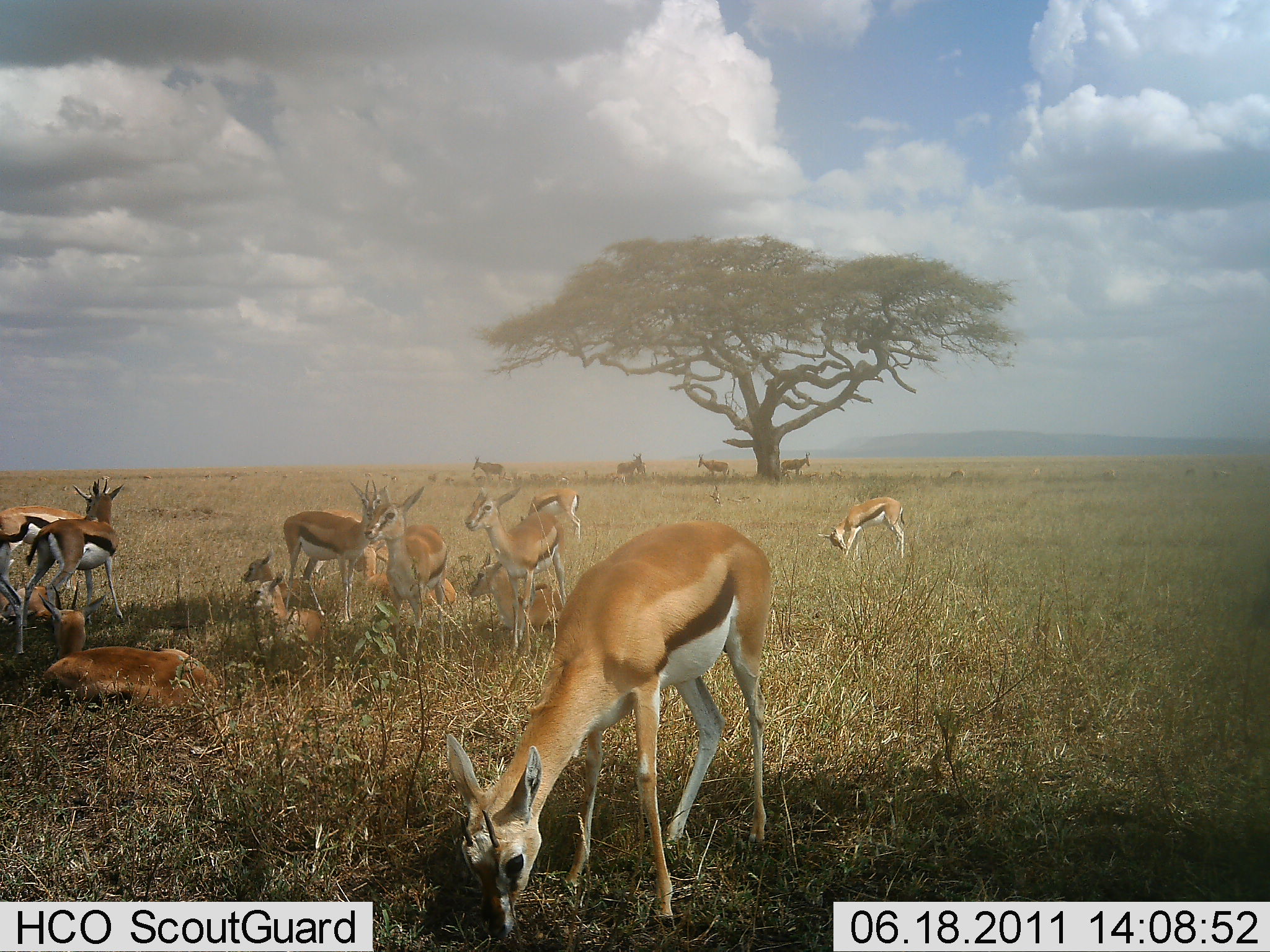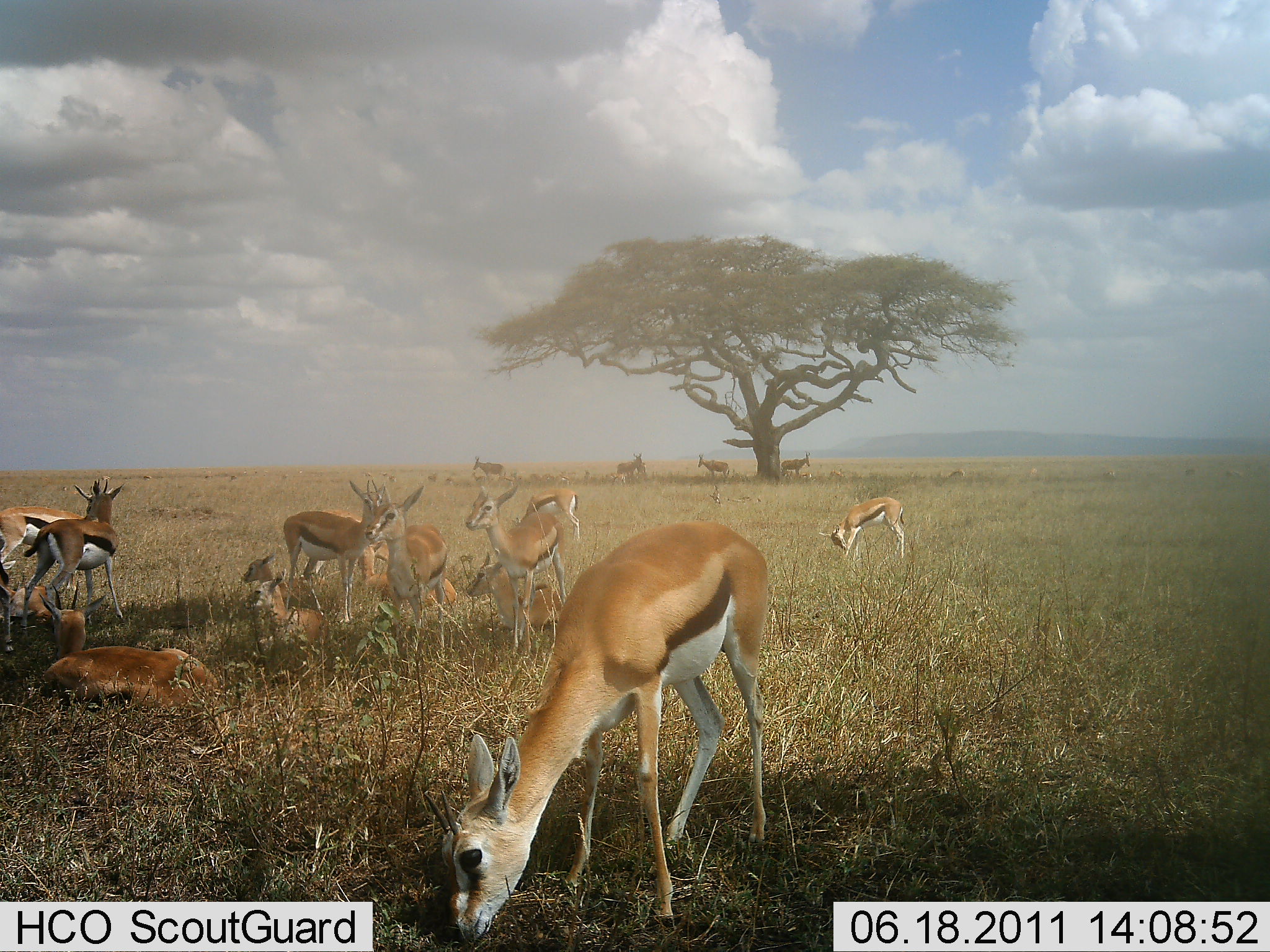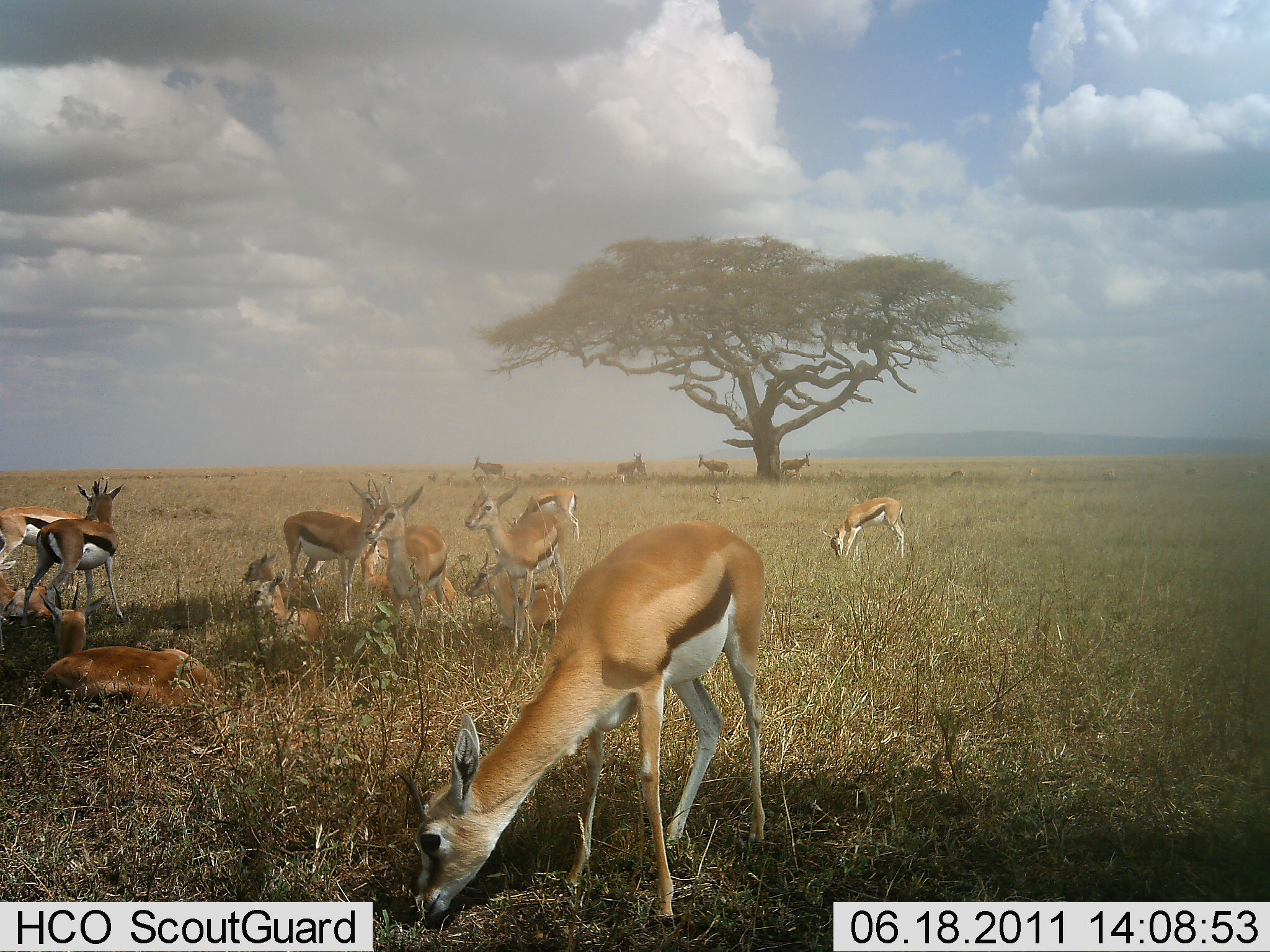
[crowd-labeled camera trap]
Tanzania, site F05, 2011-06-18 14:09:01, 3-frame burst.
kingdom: Animalia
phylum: Chordata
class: Mammalia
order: Artiodactyla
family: Bovidae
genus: Eudorcas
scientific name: Eudorcas thomsonii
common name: thomson's gazelle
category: gazellethomsons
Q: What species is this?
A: Gazellethomsons (thomson's gazelle) (Eudorcas thomsonii).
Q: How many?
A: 11-50.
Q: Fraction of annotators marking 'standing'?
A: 73%.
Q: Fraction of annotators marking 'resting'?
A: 73%.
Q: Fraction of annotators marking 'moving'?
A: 27%.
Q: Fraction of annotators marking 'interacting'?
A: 9%.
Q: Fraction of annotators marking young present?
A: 9%.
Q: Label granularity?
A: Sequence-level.